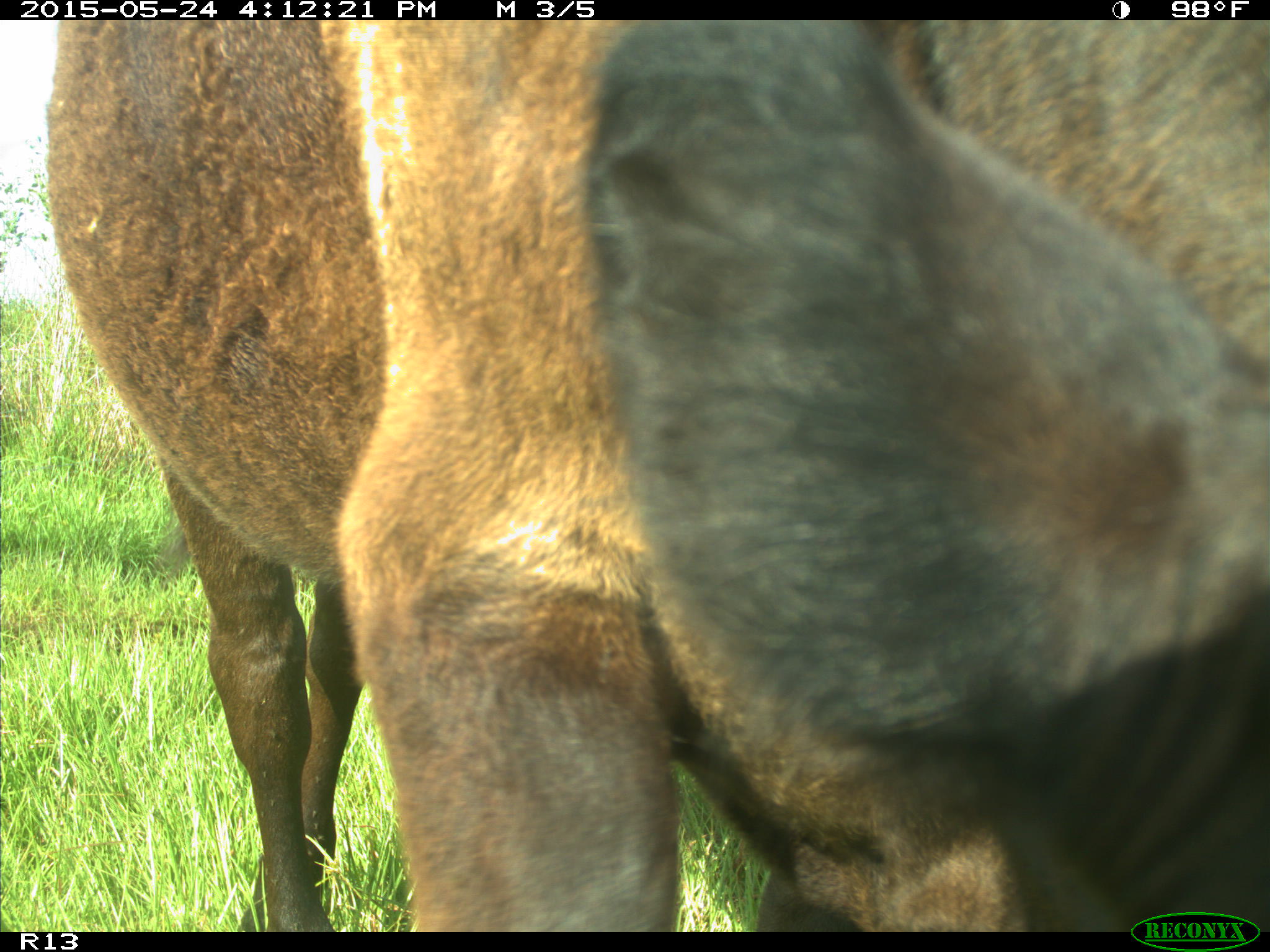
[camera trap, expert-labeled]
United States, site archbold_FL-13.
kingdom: Animalia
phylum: Chordata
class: Mammalia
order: Artiodactyla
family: Bovidae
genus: Bos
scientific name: Bos taurus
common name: domestic cow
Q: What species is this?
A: Bos taurus (domestic cow).